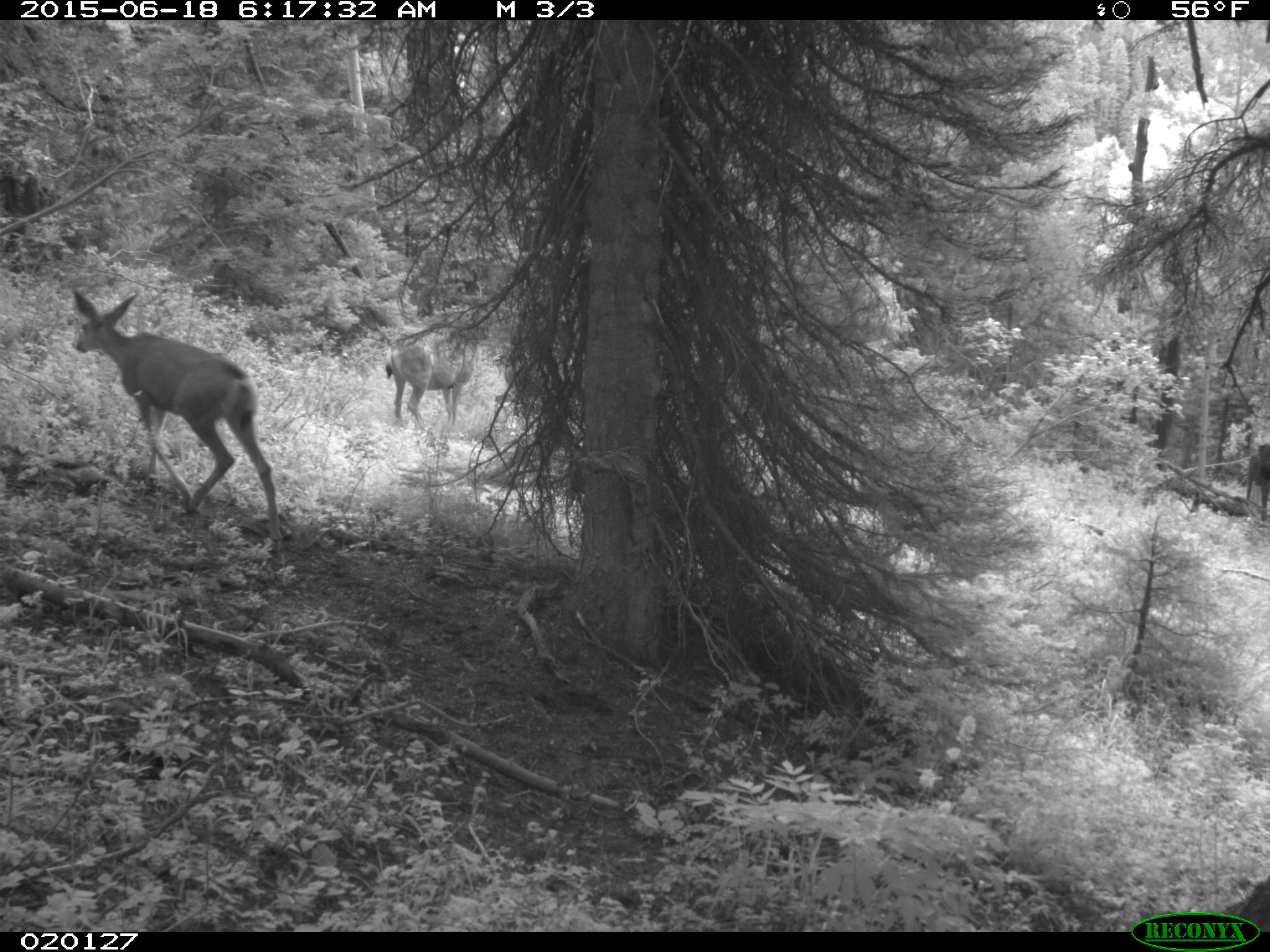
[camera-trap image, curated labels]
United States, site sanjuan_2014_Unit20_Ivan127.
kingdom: Animalia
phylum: Chordata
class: Mammalia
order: Artiodactyla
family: Cervidae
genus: Odocoileus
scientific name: Odocoileus hemionus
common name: mule deer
Odocoileus hemionus (mule deer).